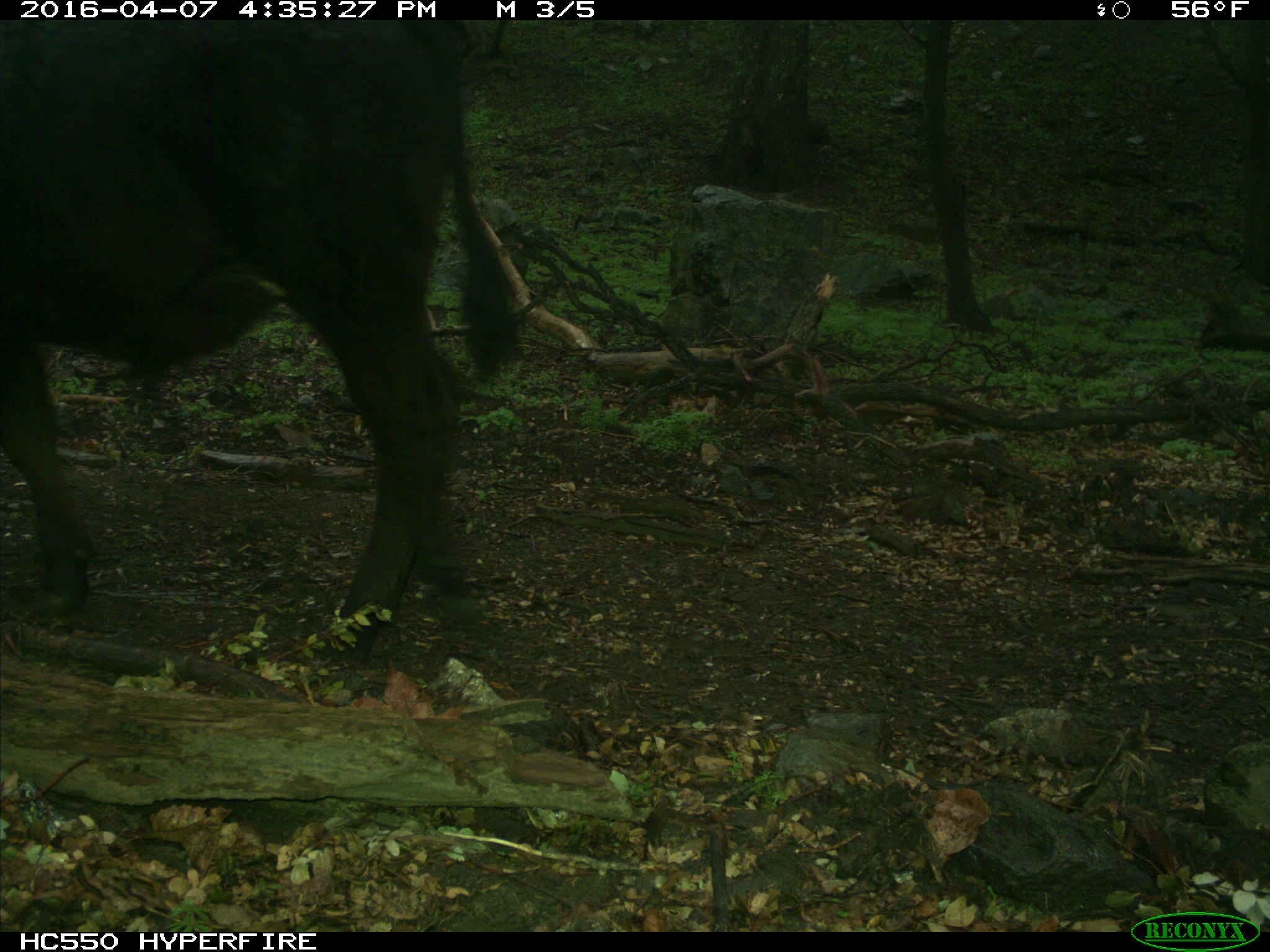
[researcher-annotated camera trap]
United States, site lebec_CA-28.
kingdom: Animalia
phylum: Chordata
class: Mammalia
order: Artiodactyla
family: Bovidae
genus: Bos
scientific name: Bos taurus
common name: domestic cow